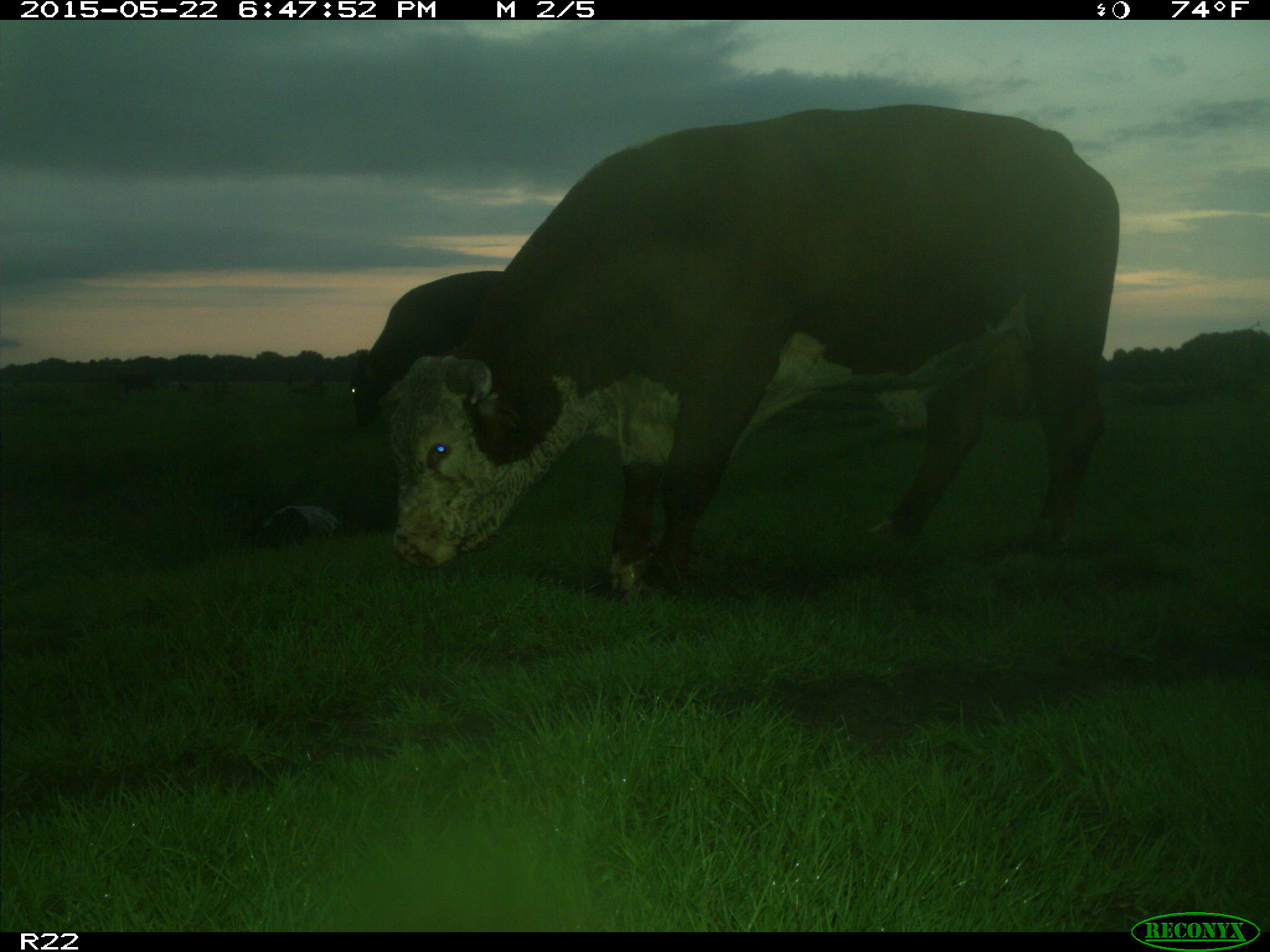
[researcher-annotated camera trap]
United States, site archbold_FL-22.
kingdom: Animalia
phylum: Chordata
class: Mammalia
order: Artiodactyla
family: Bovidae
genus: Bos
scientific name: Bos taurus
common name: domestic cow